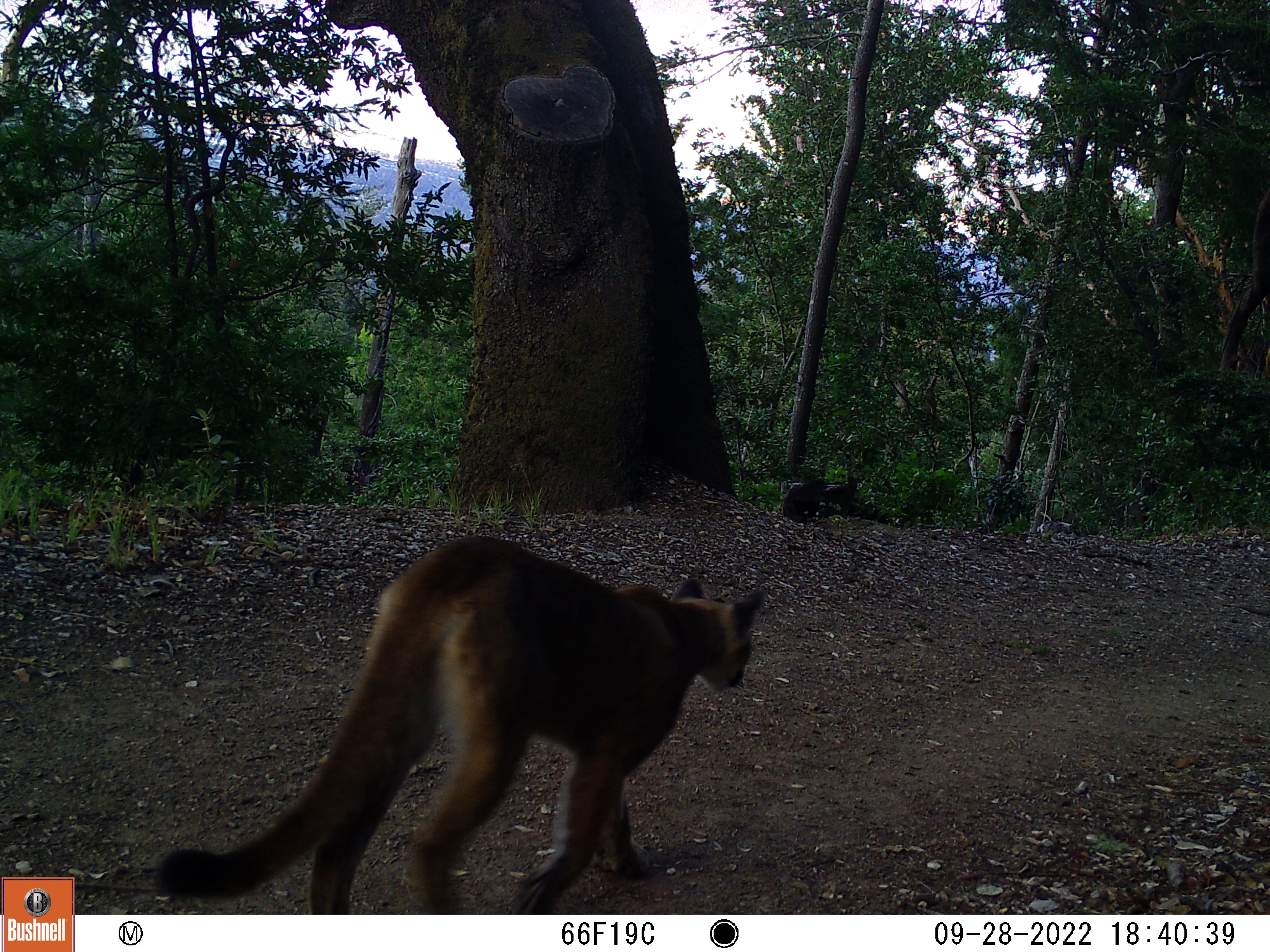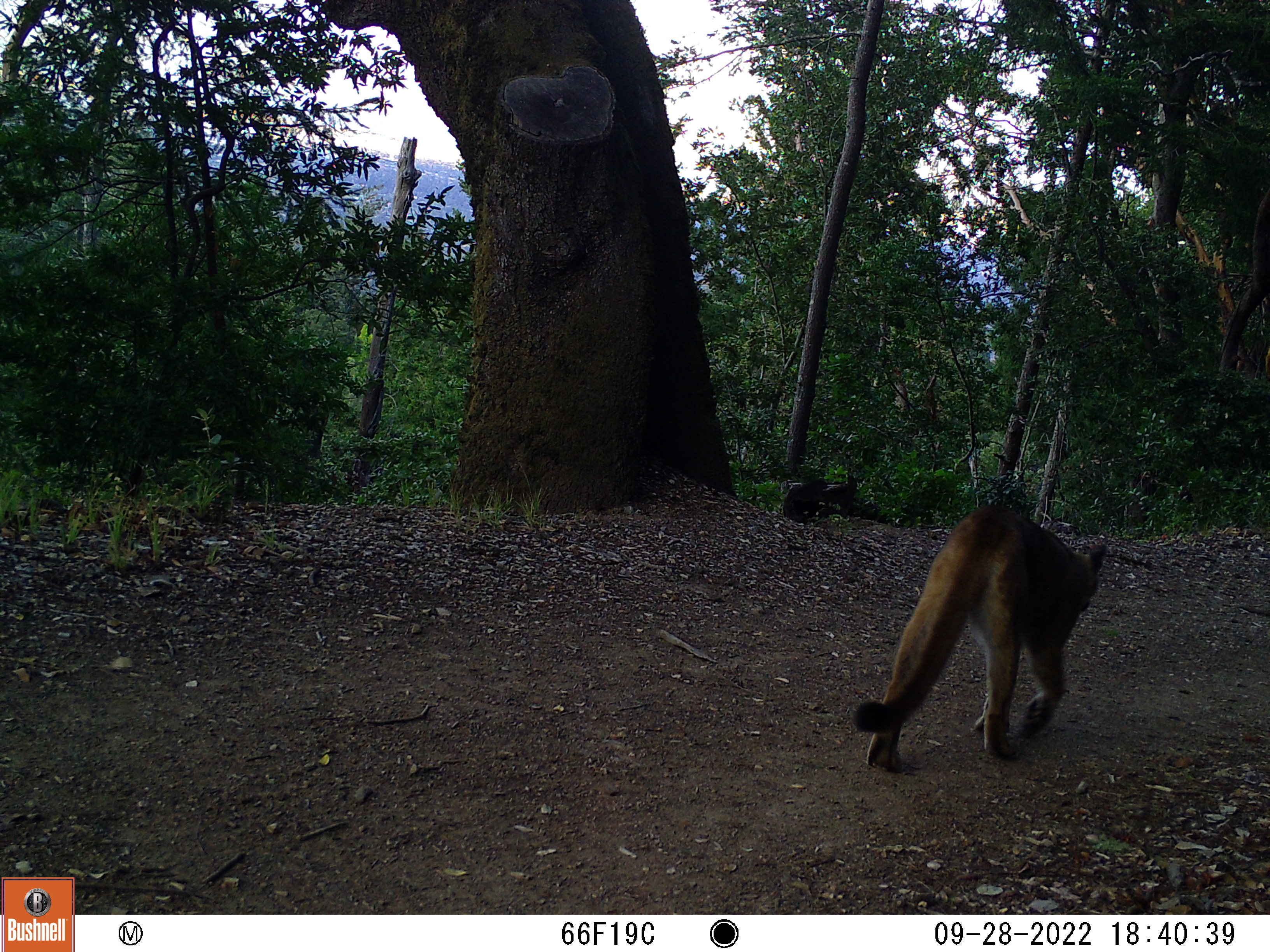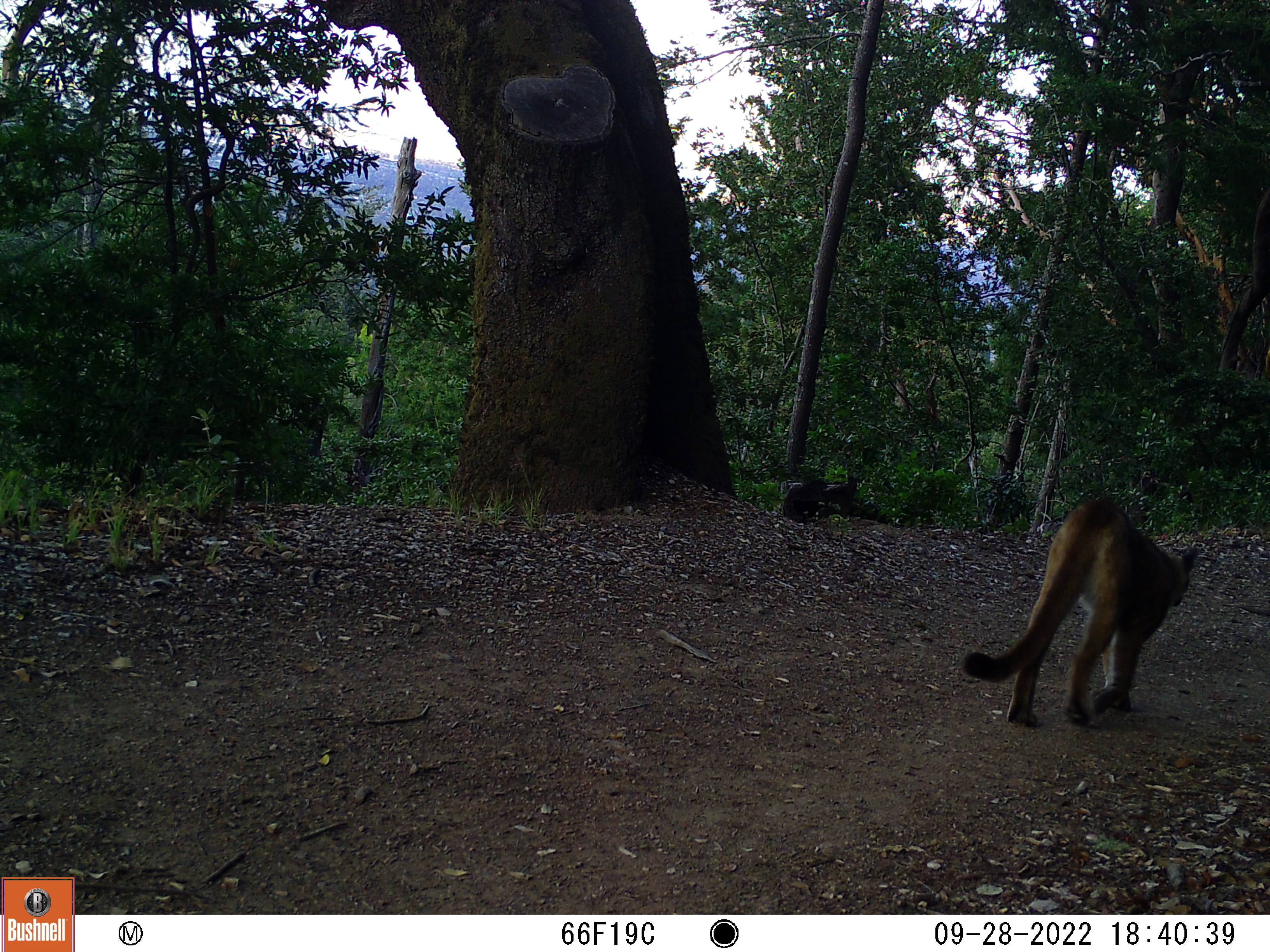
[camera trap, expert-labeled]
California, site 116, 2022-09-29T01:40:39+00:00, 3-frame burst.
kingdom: Animalia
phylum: Chordata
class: Mammalia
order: Carnivora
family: Felidae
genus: Puma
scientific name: Puma concolor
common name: puma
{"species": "puma (Puma concolor)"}